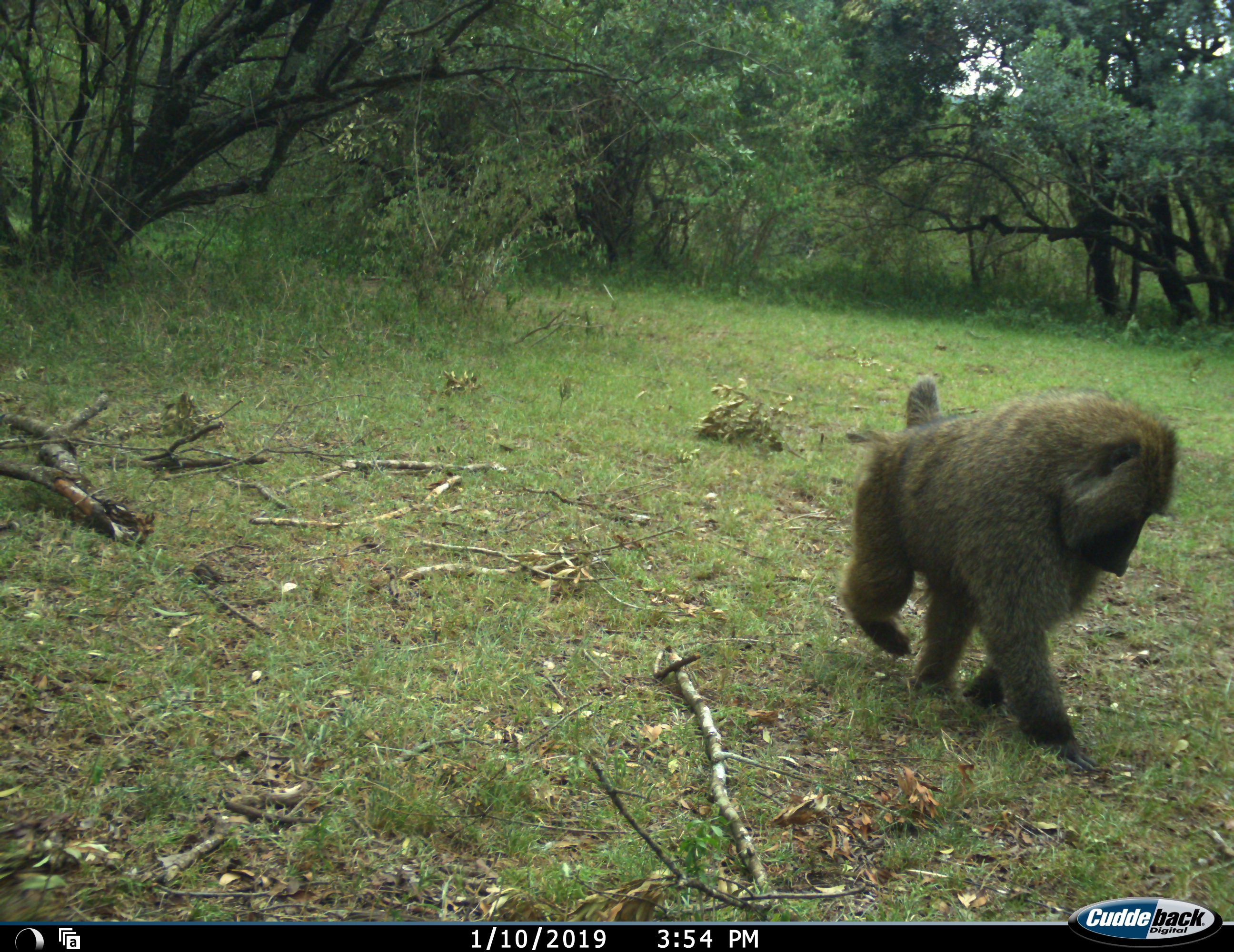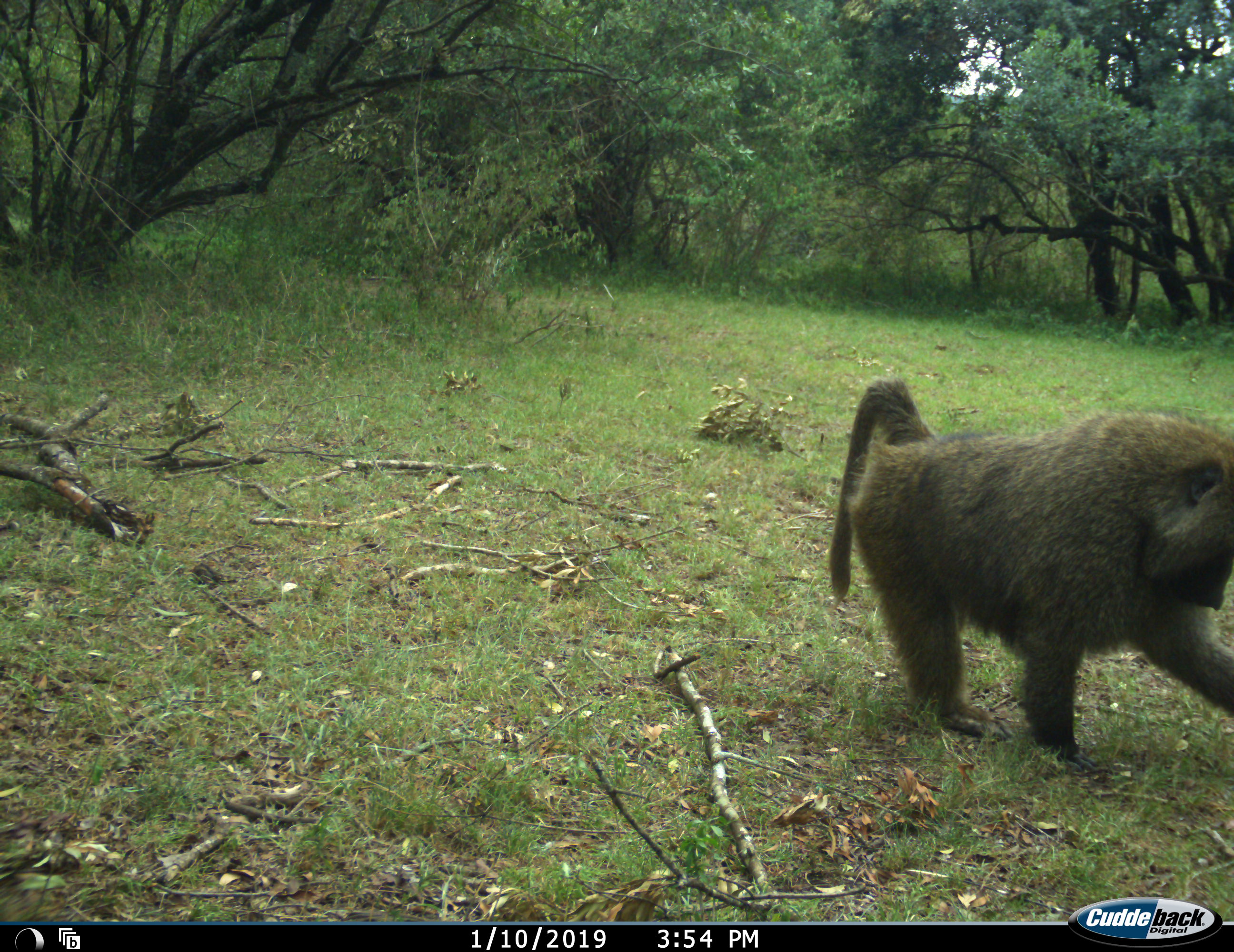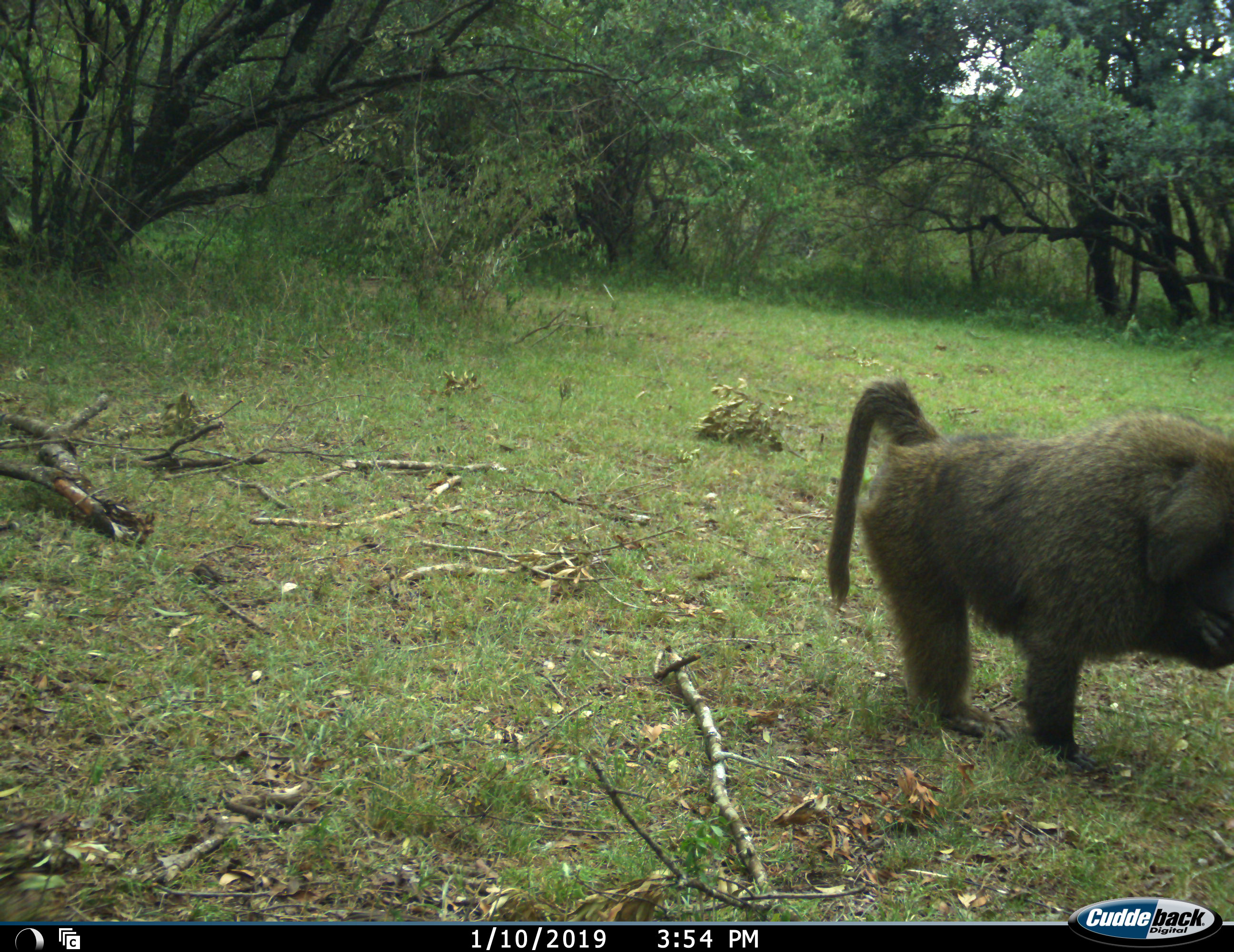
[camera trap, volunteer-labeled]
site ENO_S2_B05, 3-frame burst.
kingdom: Animalia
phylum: Chordata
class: Mammalia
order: Primates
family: Cercopithecidae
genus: Papio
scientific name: Papio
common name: baboon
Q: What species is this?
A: Baboon (Papio).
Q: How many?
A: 1.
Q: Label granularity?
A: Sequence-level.